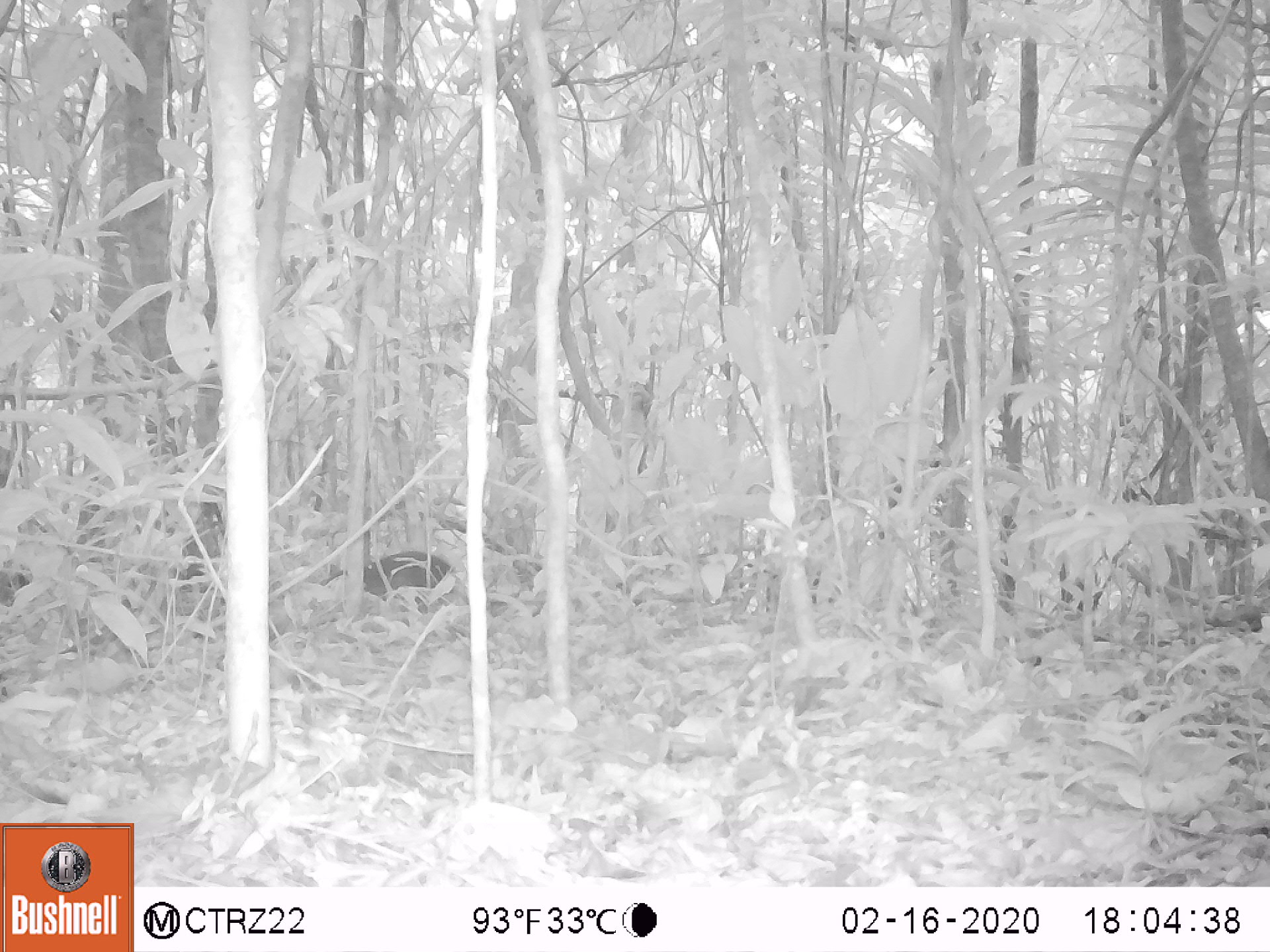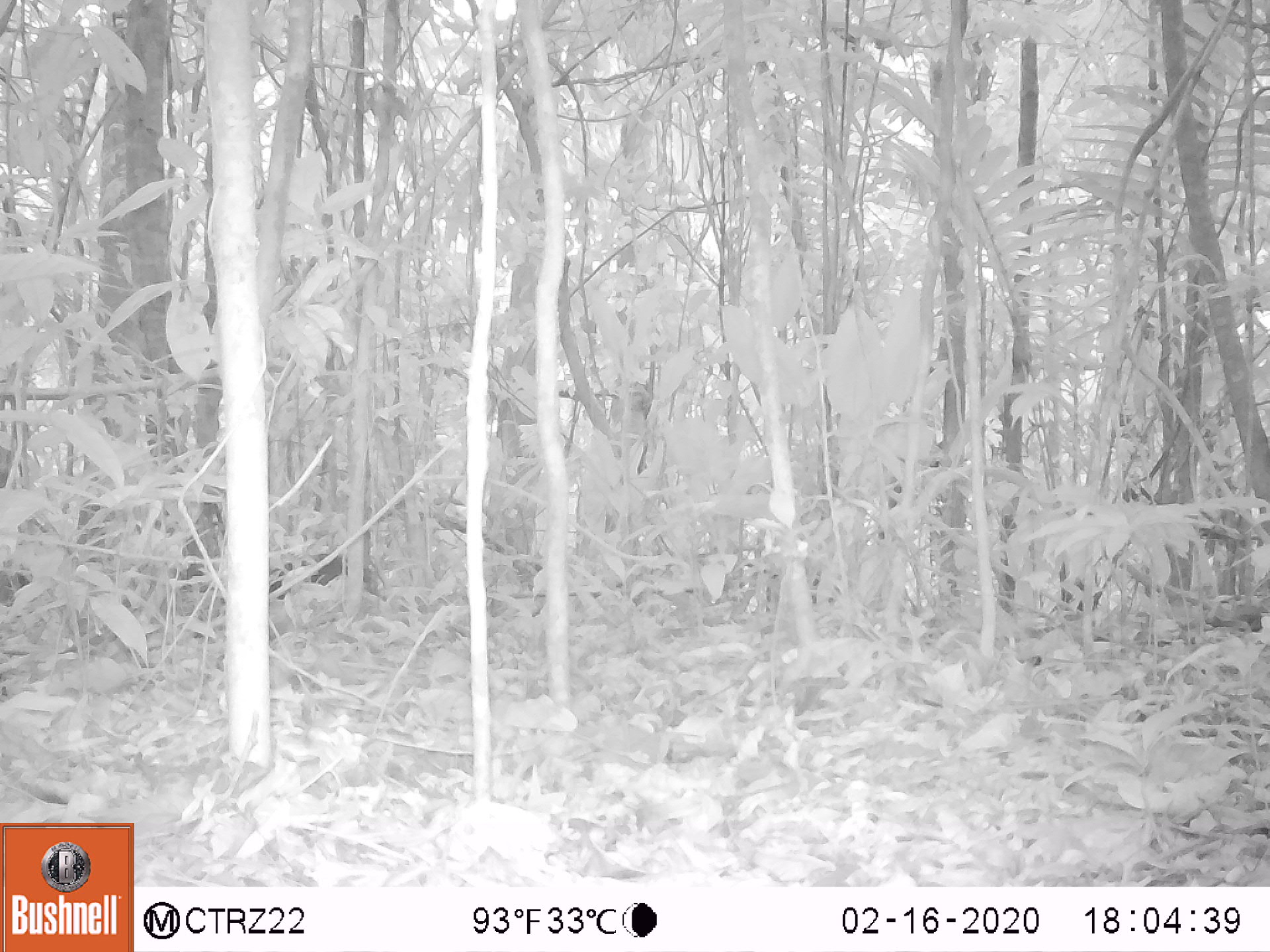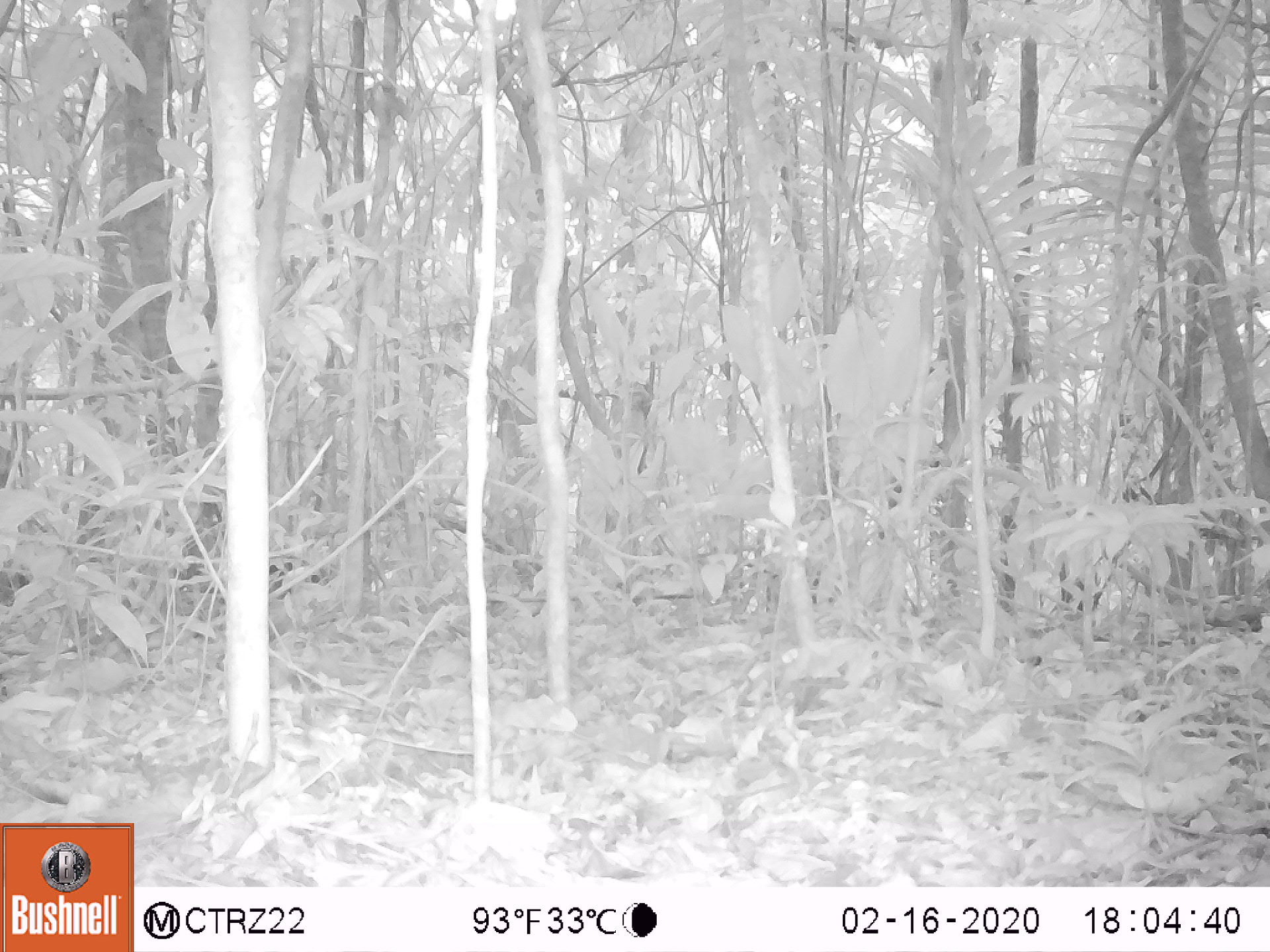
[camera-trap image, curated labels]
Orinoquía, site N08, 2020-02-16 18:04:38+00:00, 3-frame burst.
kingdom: Animalia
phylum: Chordata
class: Mammalia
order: Rodentia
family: Dasyproctidae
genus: Dasyprocta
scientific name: Dasyprocta fuliginosa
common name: black agouti